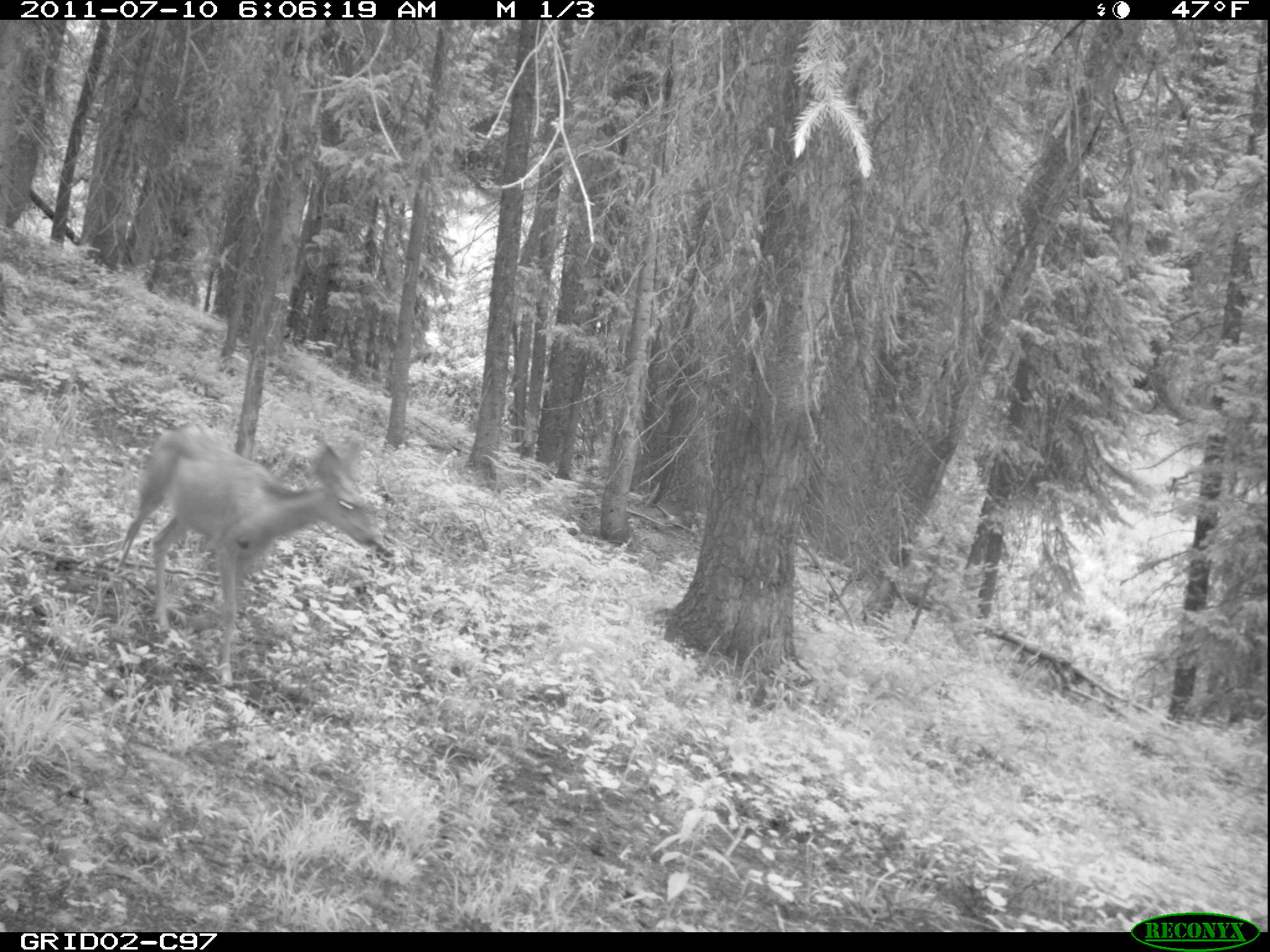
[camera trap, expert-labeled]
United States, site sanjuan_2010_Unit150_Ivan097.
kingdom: Animalia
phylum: Chordata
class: Mammalia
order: Artiodactyla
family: Cervidae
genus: Odocoileus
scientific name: Odocoileus hemionus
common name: mule deer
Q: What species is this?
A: Odocoileus hemionus (mule deer).